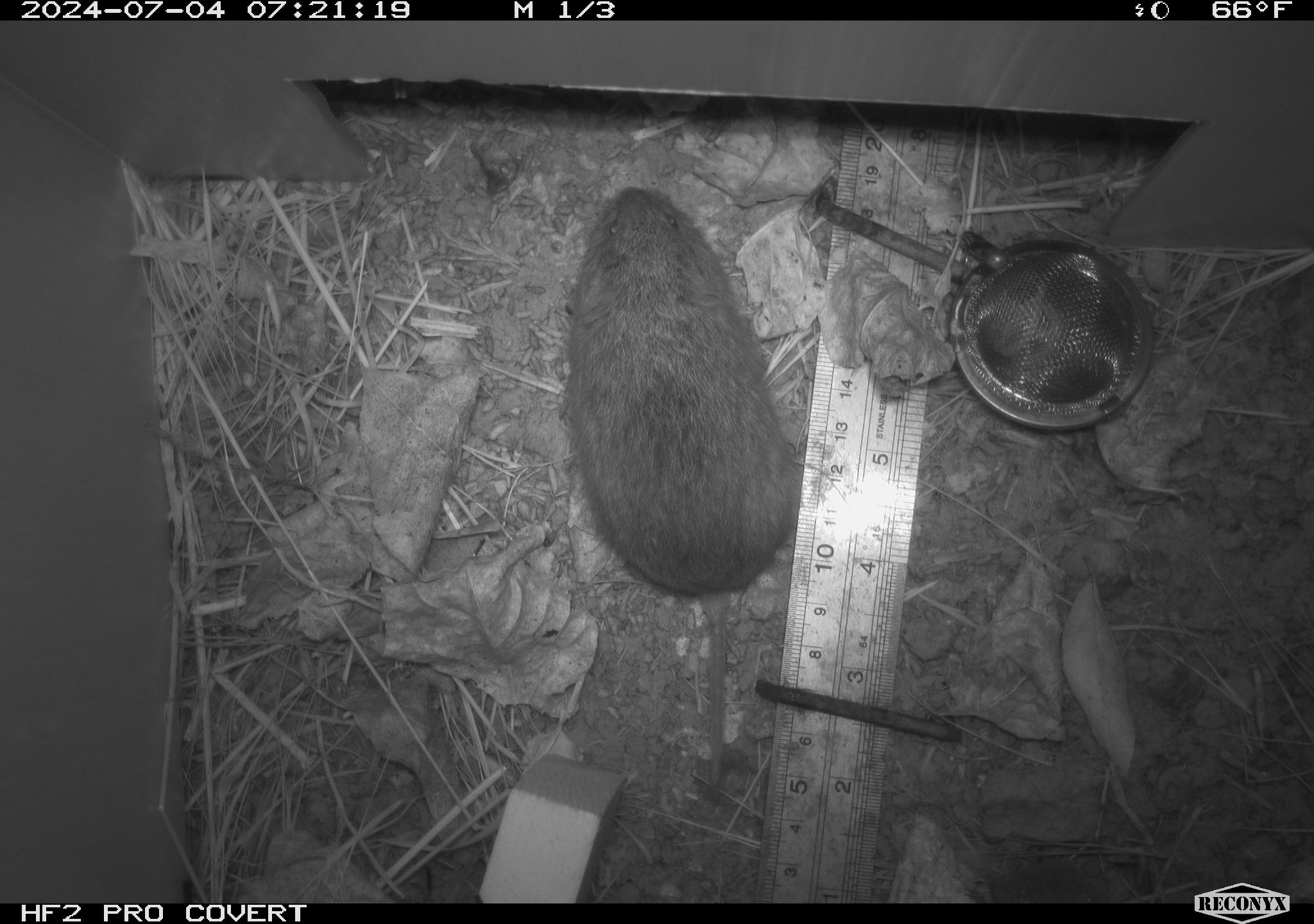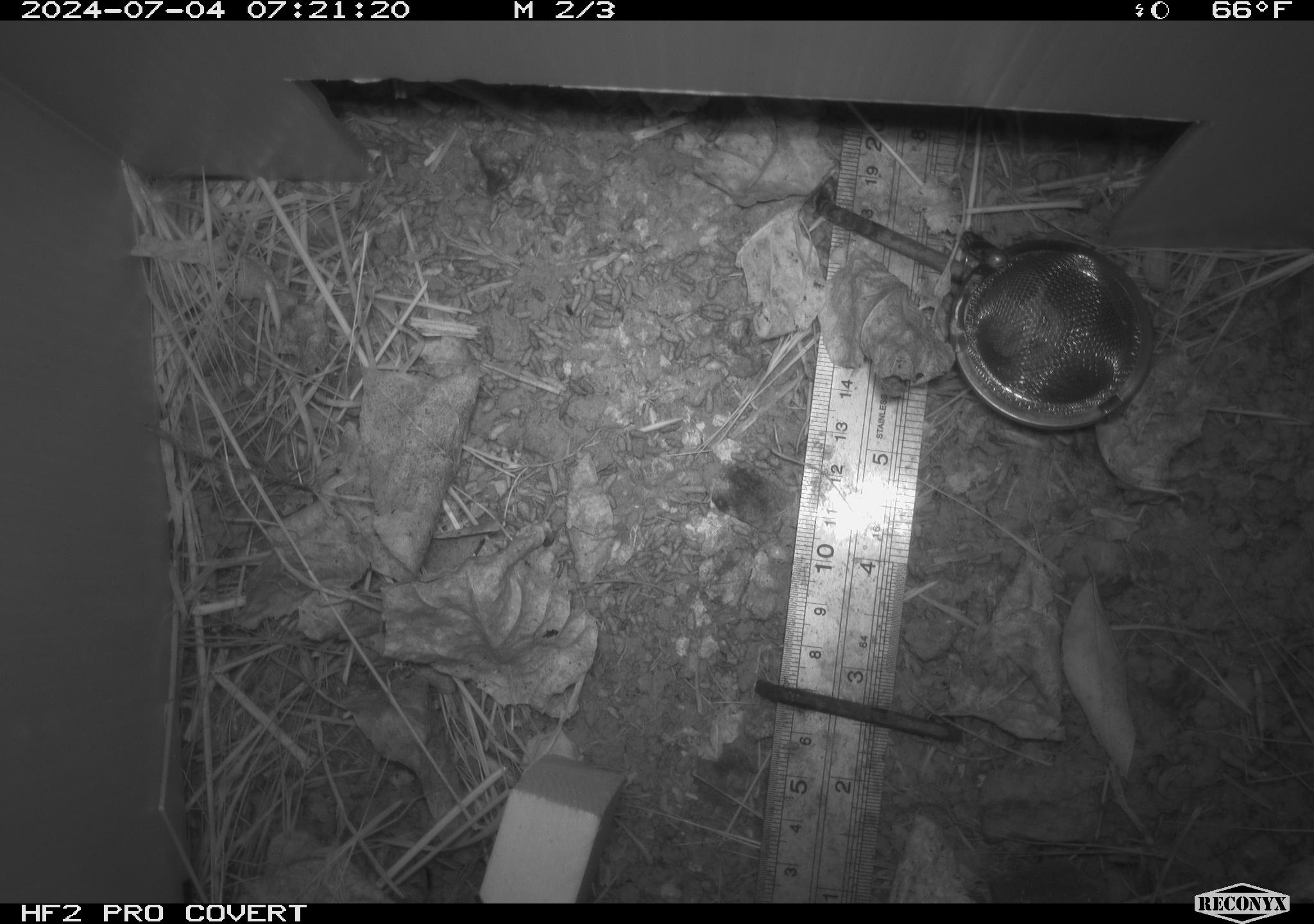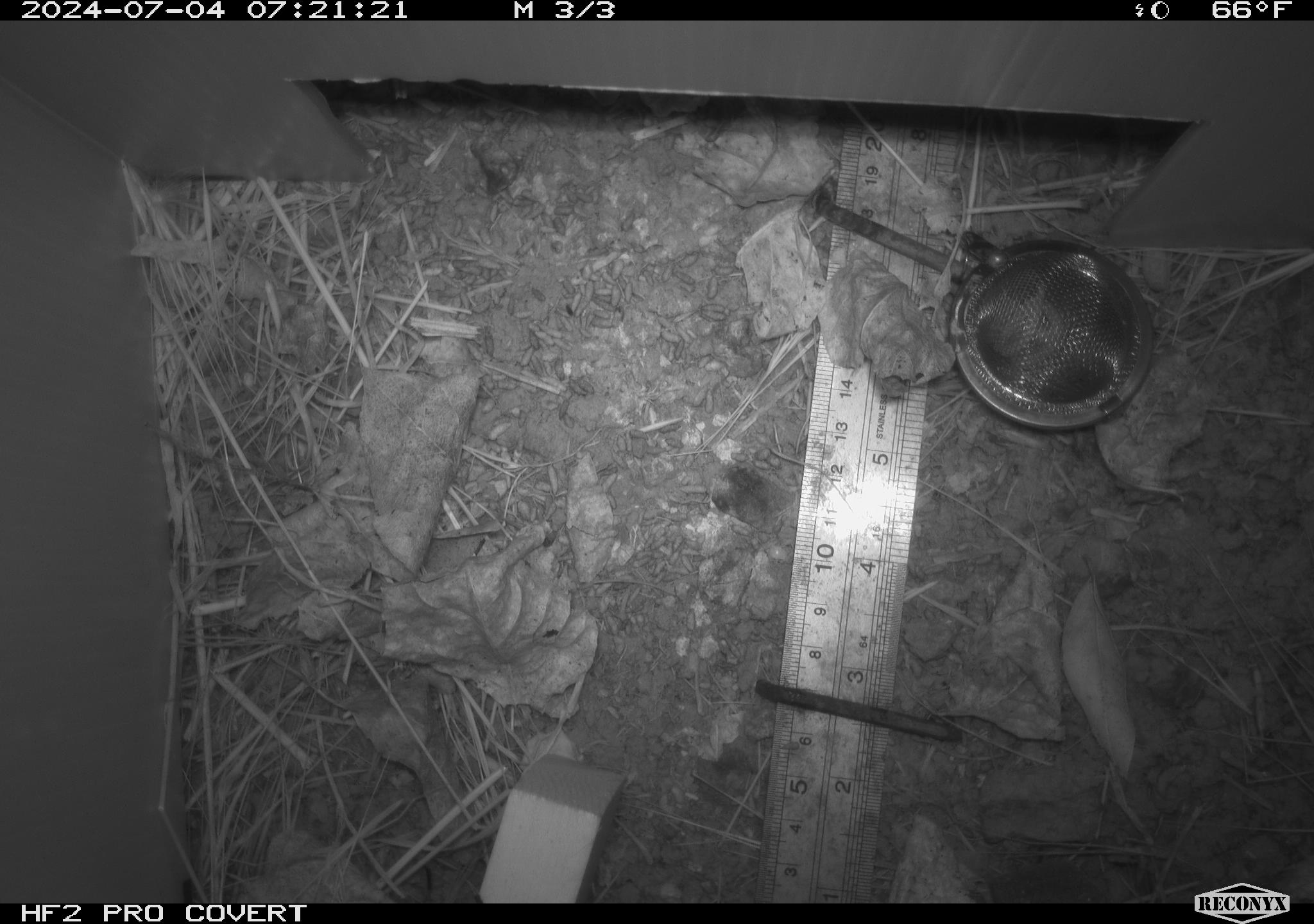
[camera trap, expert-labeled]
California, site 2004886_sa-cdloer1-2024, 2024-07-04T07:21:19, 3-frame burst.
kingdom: Animalia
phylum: Chordata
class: Mammalia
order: Rodentia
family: Cricetidae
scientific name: Arvicolinae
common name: voles, lemmings, and muskrats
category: arvicolinae subfamily